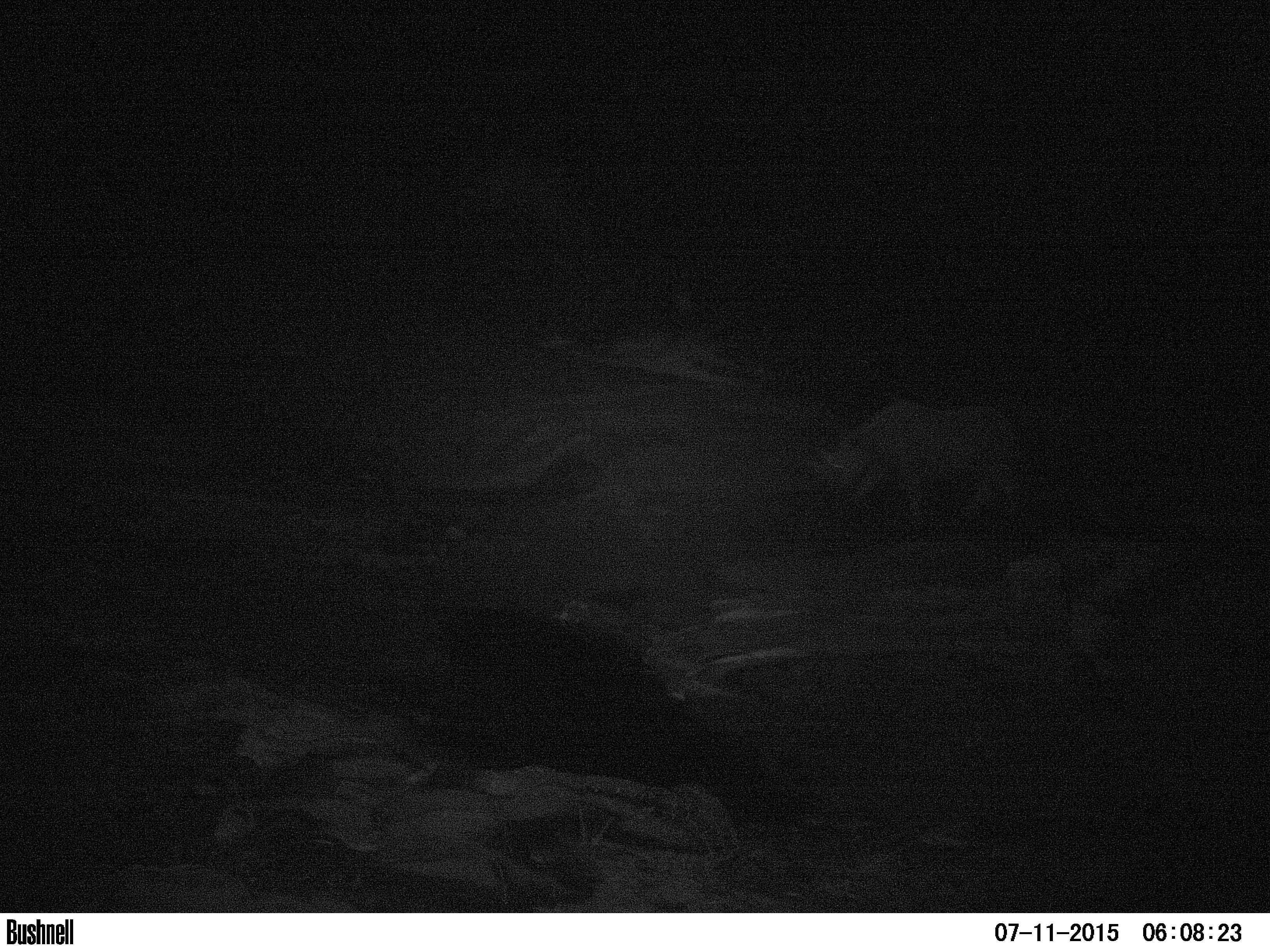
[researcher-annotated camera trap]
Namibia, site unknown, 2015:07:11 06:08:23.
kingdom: Animalia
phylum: Chordata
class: Mammalia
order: Perissodactyla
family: Rhinocerotidae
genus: Diceros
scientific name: Diceros bicornis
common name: black rhinoceros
Diceros bicornis (black rhinoceros).